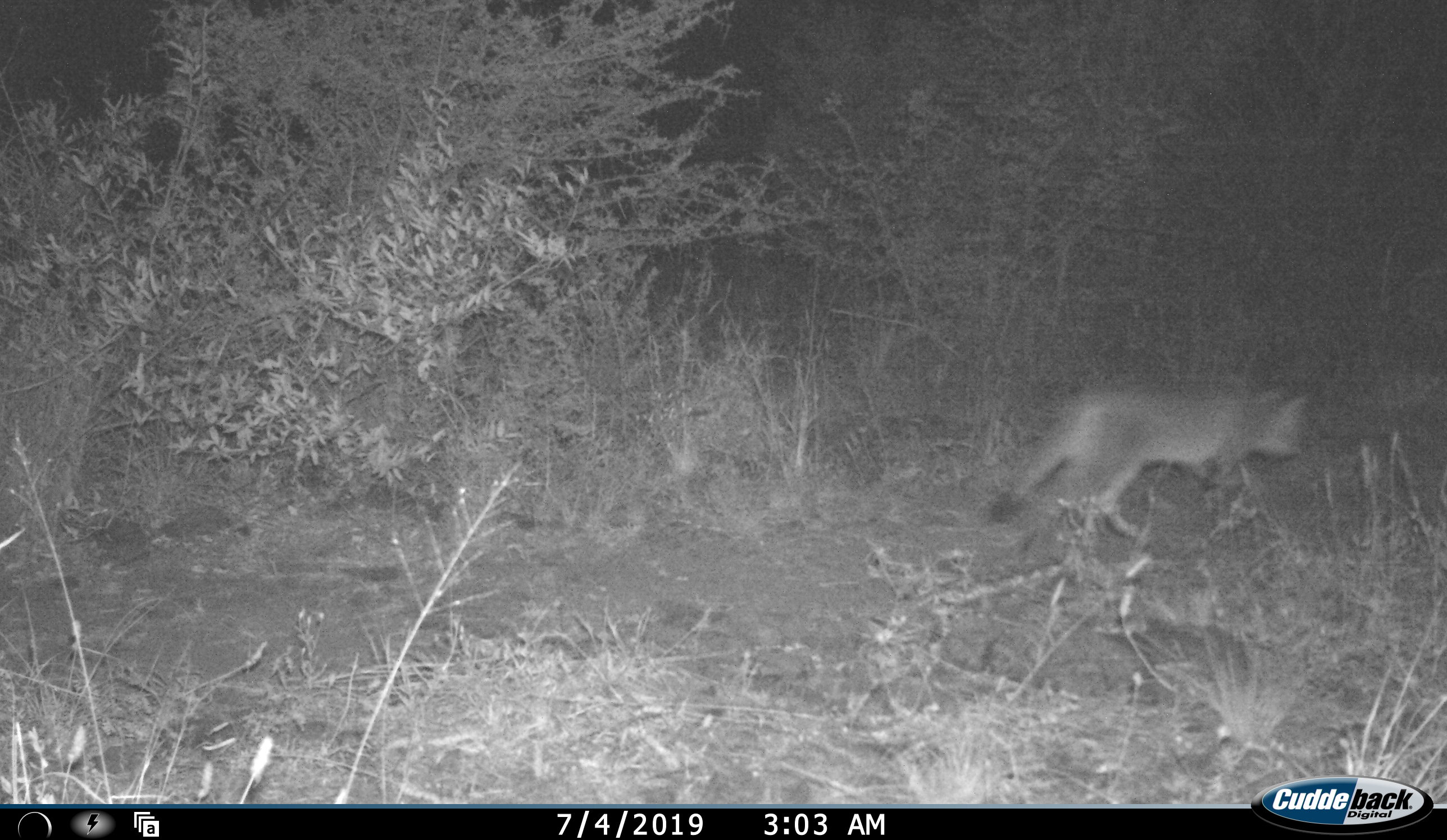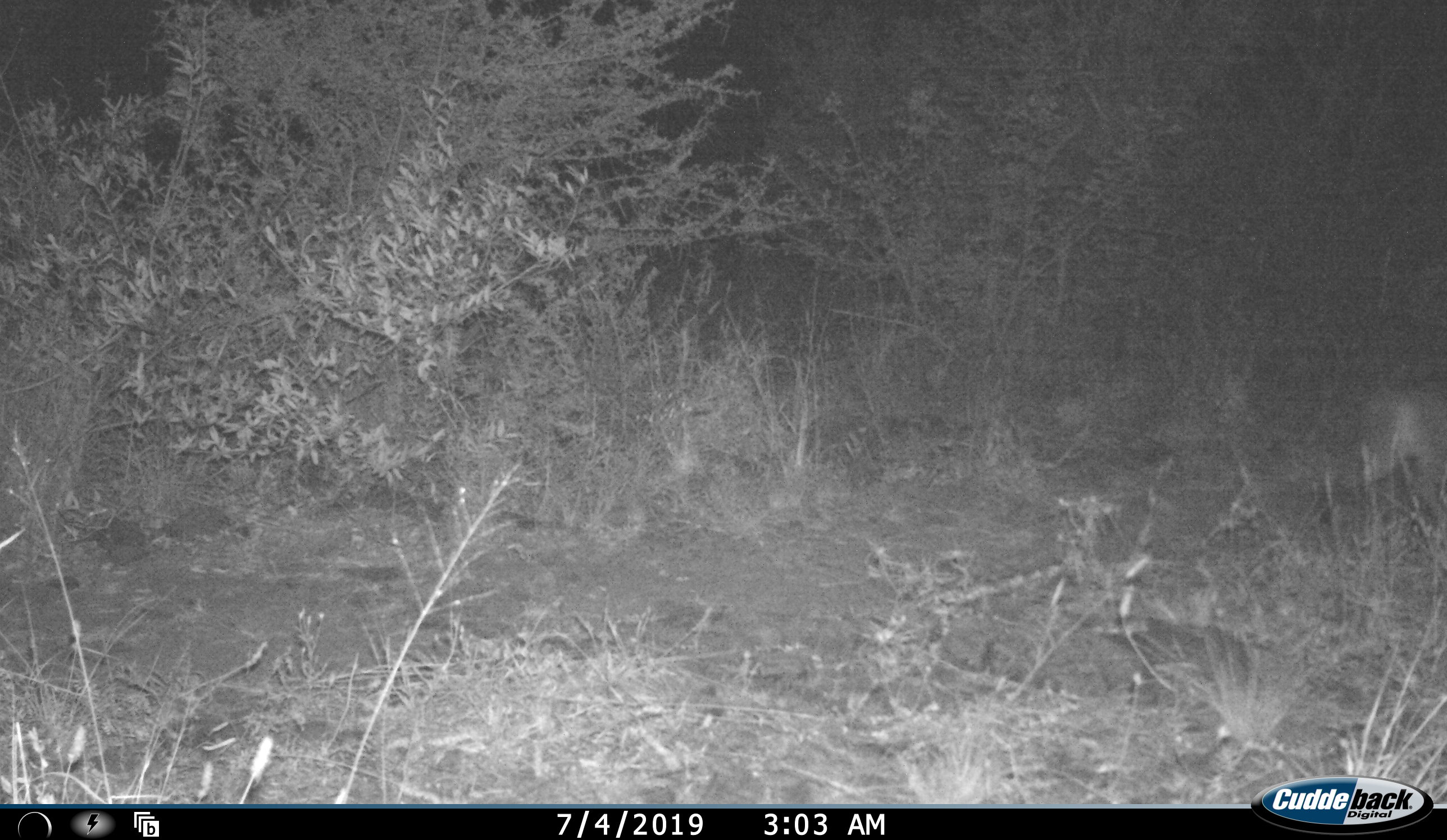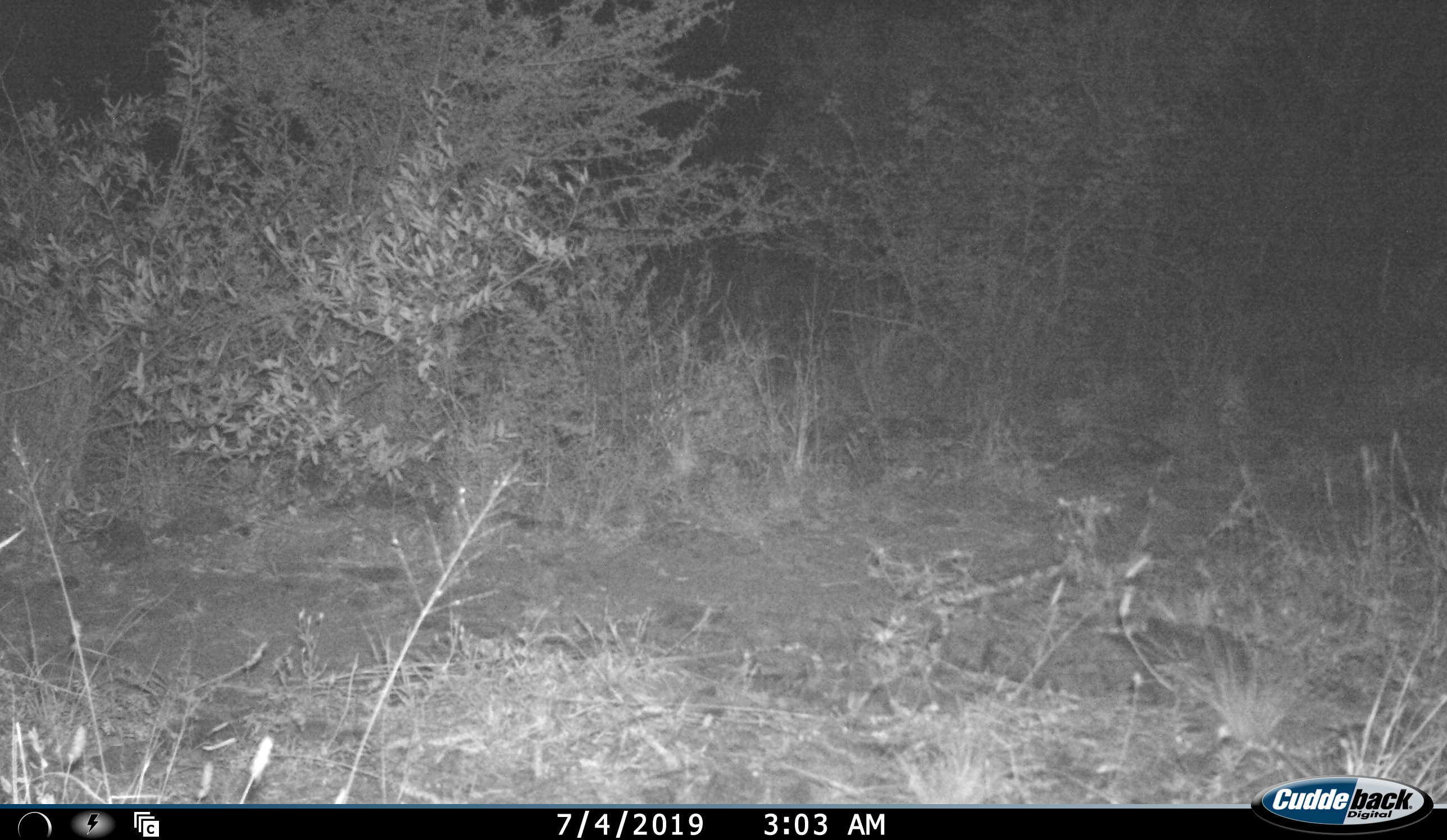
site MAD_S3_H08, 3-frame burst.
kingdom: Animalia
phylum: Chordata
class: Mammalia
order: Carnivora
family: Canidae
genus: Vulpes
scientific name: Vulpes chama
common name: cape fox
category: foxcape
Foxcape (cape fox) (Vulpes chama), count 1. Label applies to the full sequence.